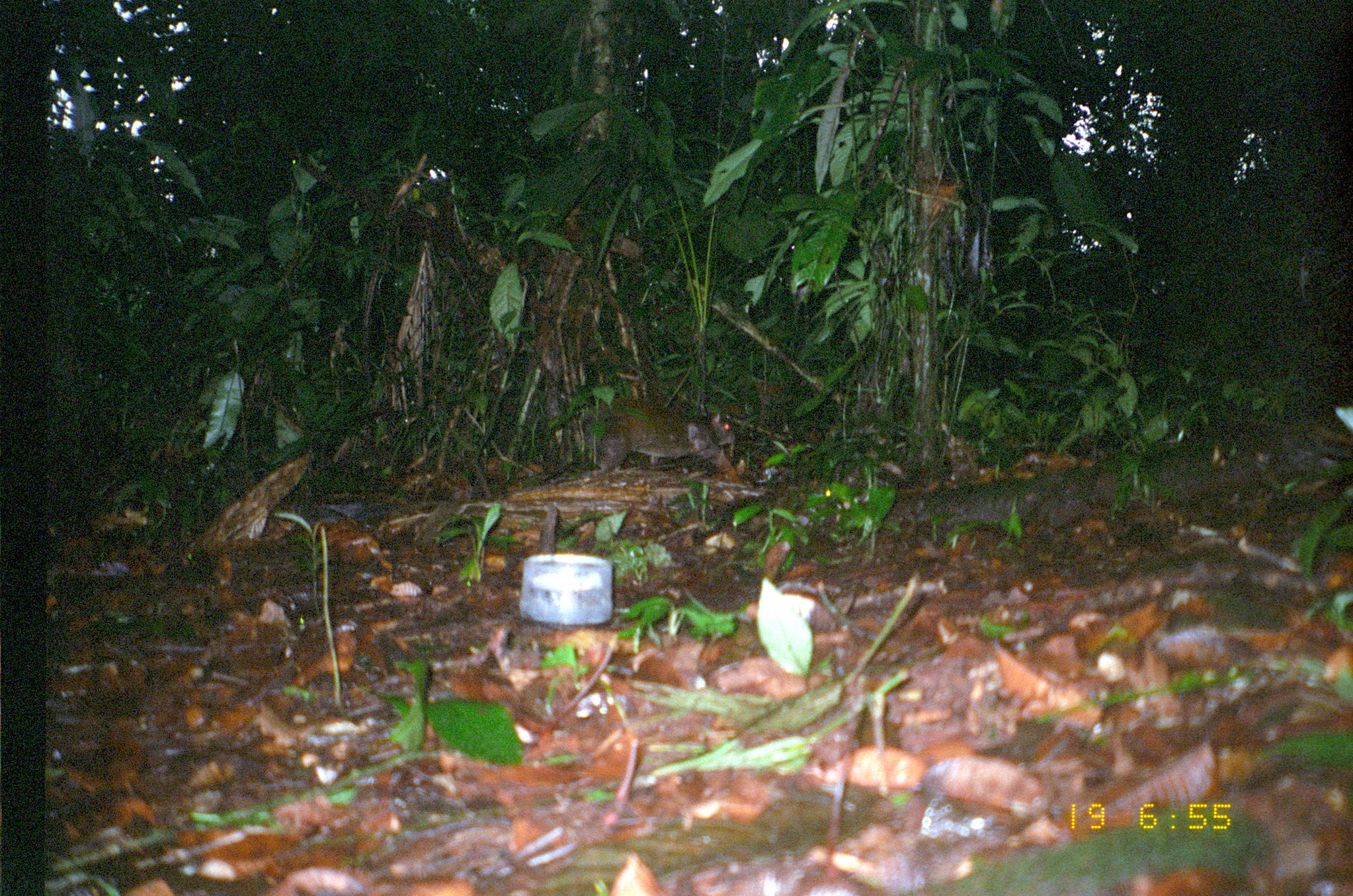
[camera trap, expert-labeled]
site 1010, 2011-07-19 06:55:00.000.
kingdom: Animalia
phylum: Chordata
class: Mammalia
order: Rodentia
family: Dasyproctidae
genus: Dasyprocta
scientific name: Dasyprocta punctata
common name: central american agouti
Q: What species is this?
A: Dasyprocta punctata (central american agouti).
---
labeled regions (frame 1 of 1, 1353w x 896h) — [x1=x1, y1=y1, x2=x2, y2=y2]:
dasyprocta punctata: [x1=588, y1=399, x2=744, y2=484]